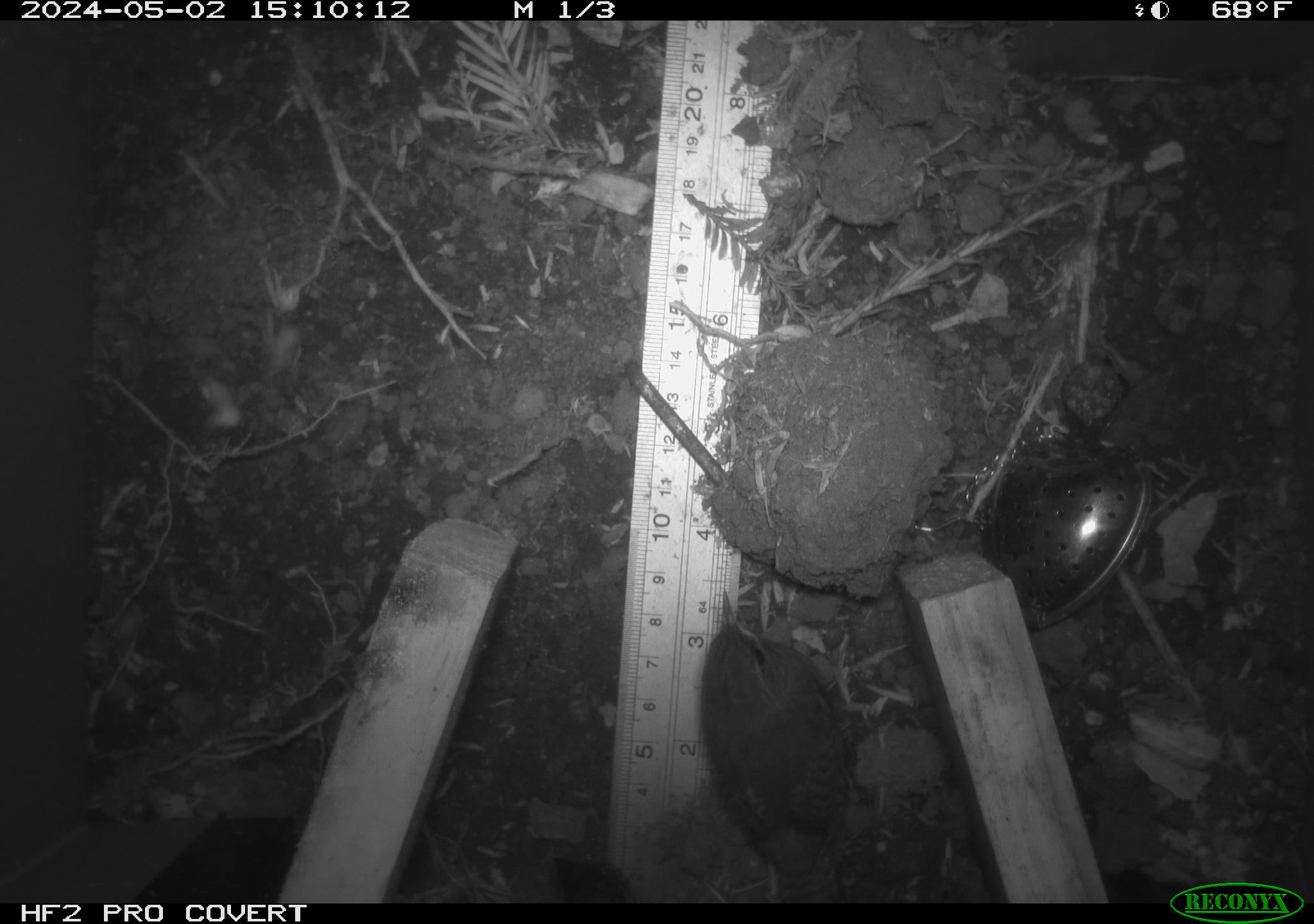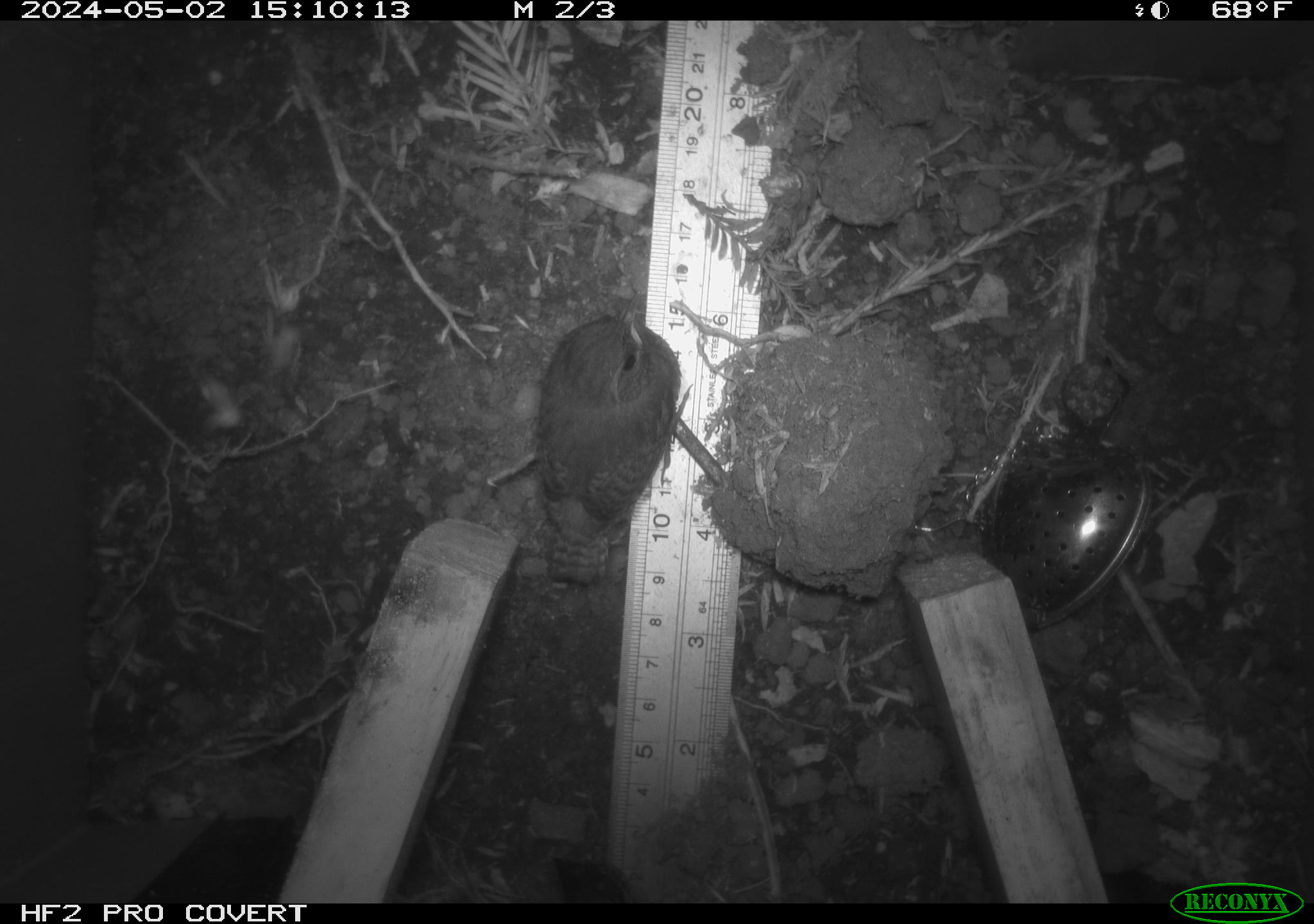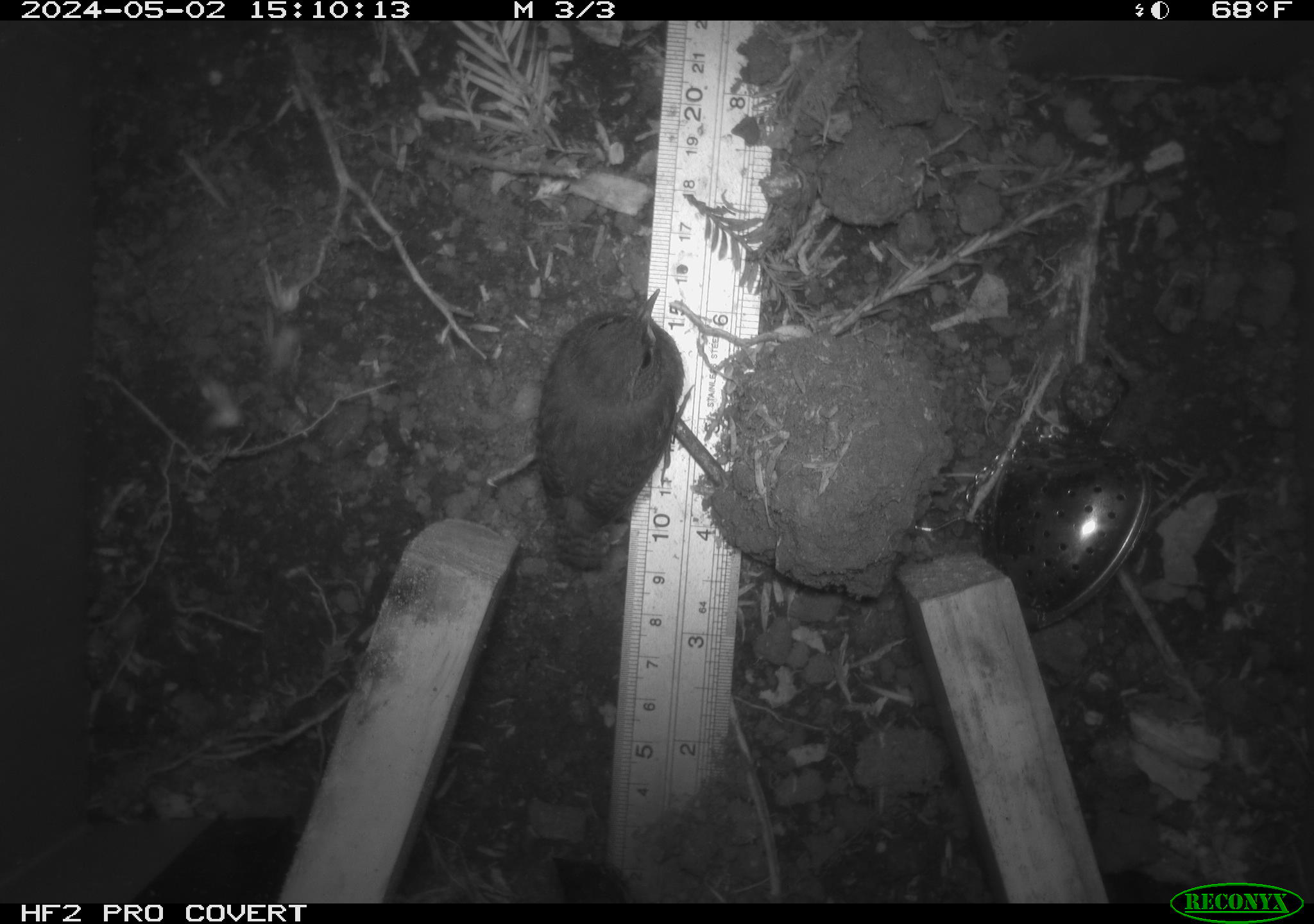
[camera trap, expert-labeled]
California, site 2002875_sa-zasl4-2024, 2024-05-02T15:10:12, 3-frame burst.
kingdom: Animalia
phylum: Chordata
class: Aves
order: Passeriformes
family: Troglodytidae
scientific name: Troglodytidae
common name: wren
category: troglodytidae family